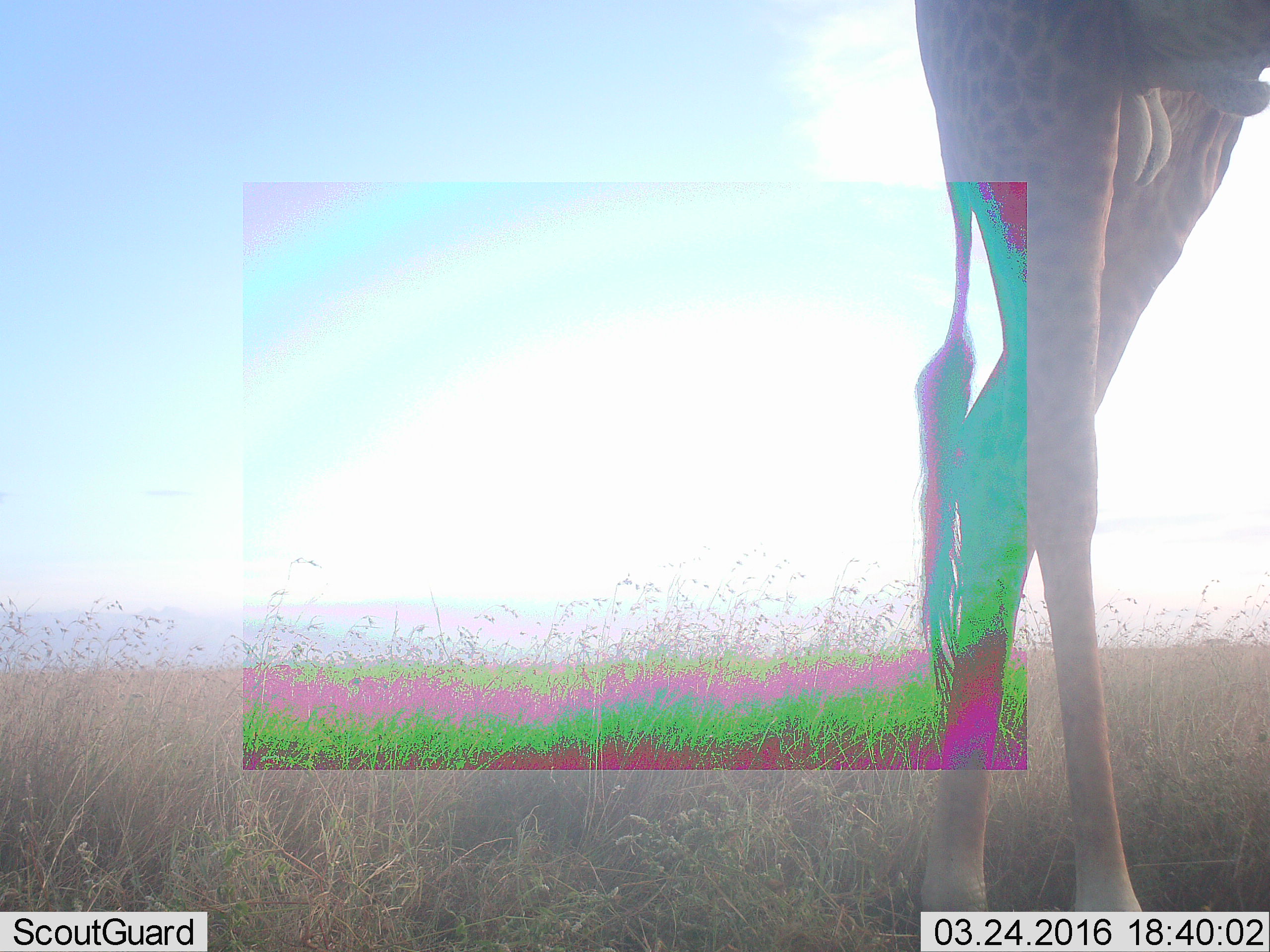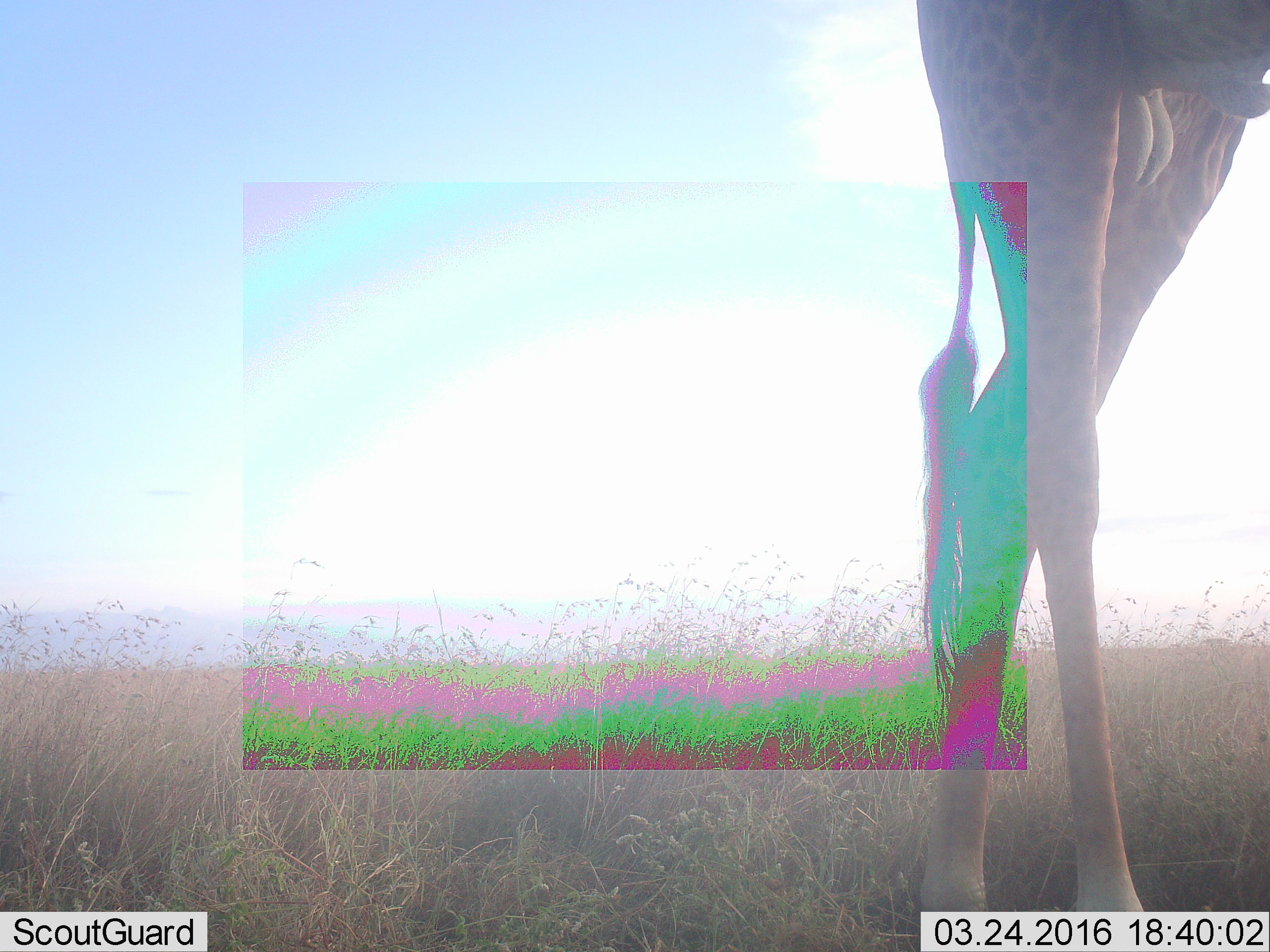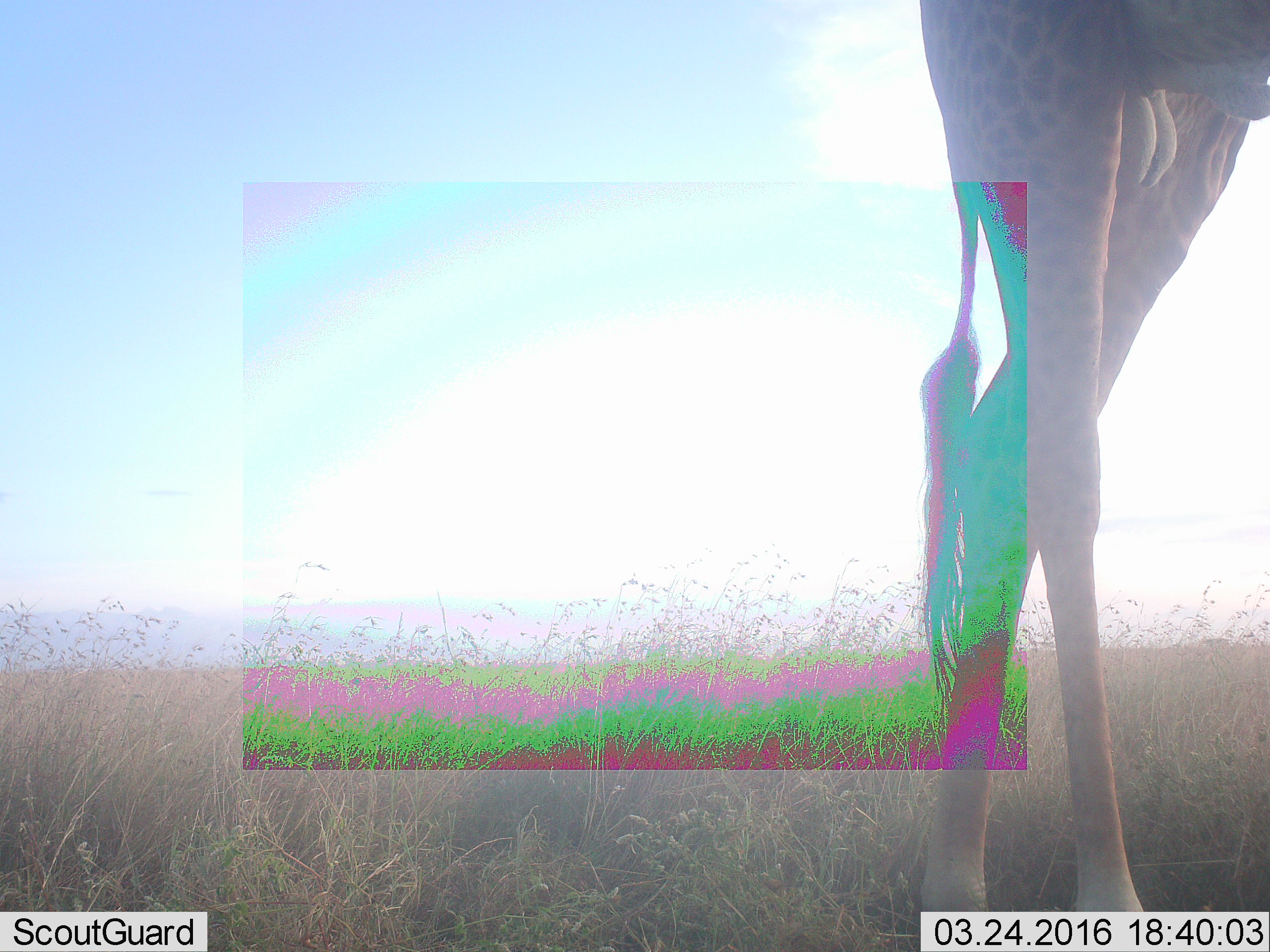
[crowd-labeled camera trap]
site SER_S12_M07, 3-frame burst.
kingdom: Animalia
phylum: Chordata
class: Mammalia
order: Artiodactyla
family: Giraffidae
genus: Giraffa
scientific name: Giraffa camelopardalis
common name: giraffe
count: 1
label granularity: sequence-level